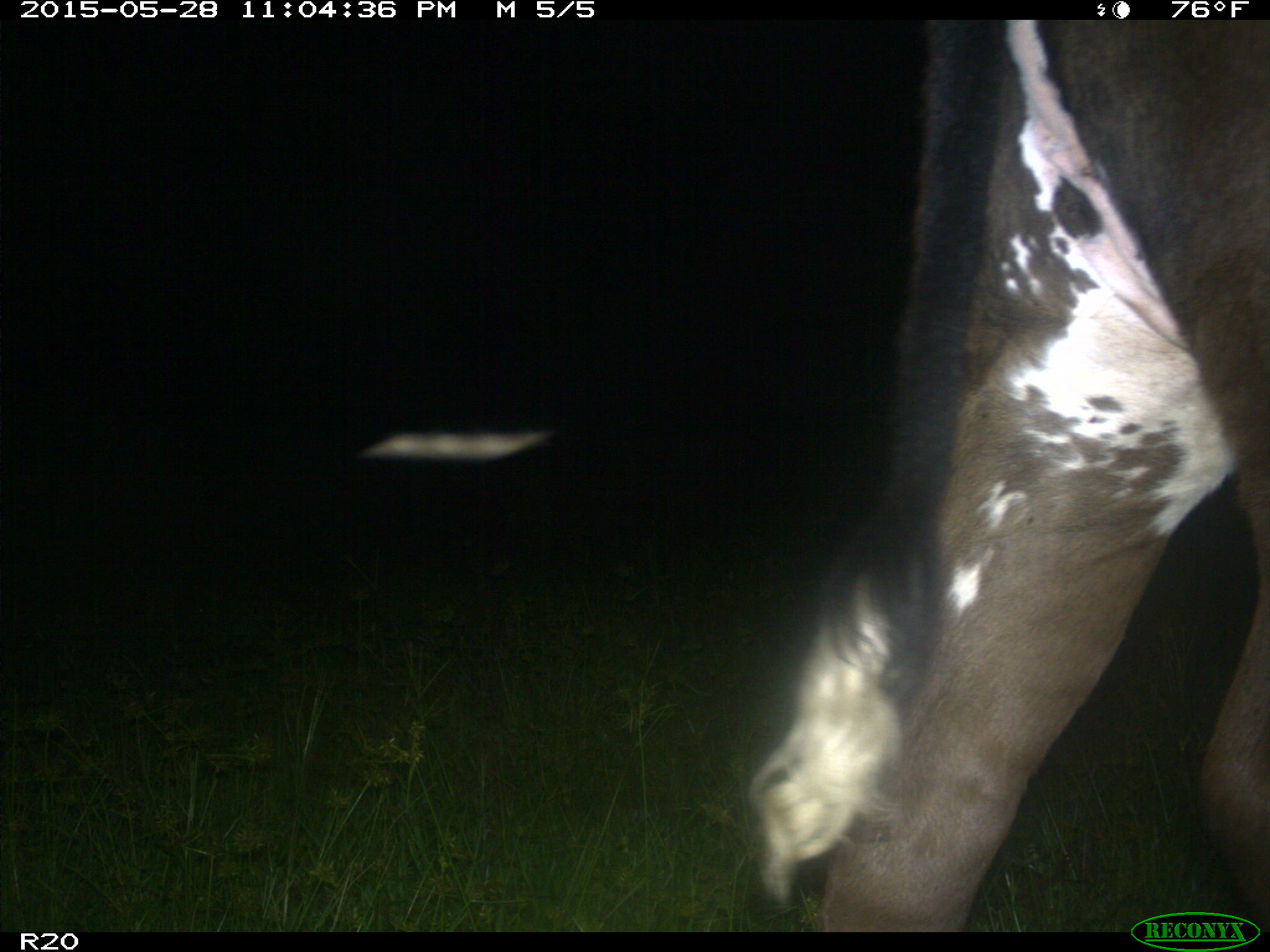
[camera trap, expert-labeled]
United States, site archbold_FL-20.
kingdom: Animalia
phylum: Chordata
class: Mammalia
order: Artiodactyla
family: Bovidae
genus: Bos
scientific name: Bos taurus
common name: domestic cow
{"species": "Bos taurus (domestic cow)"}